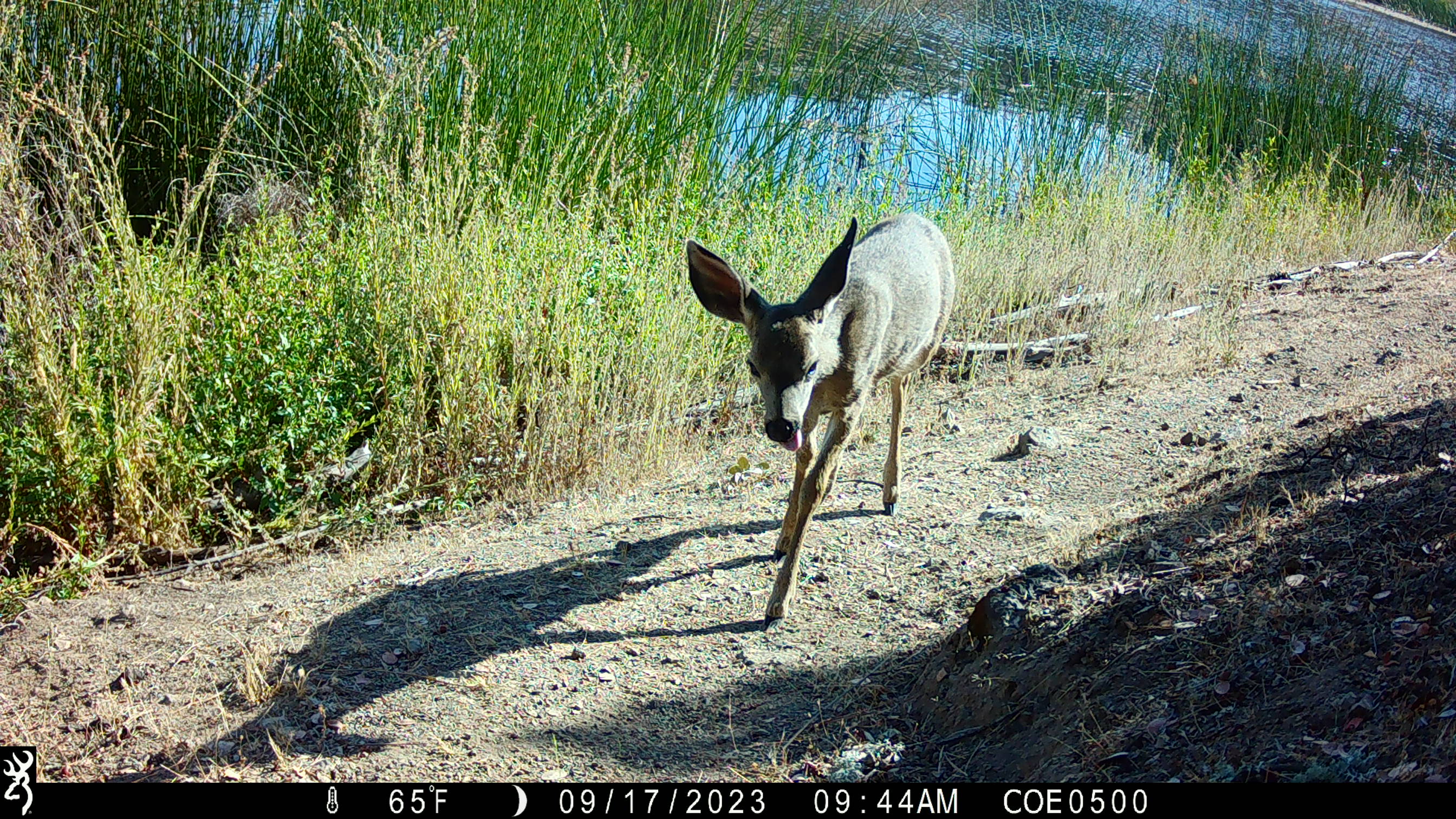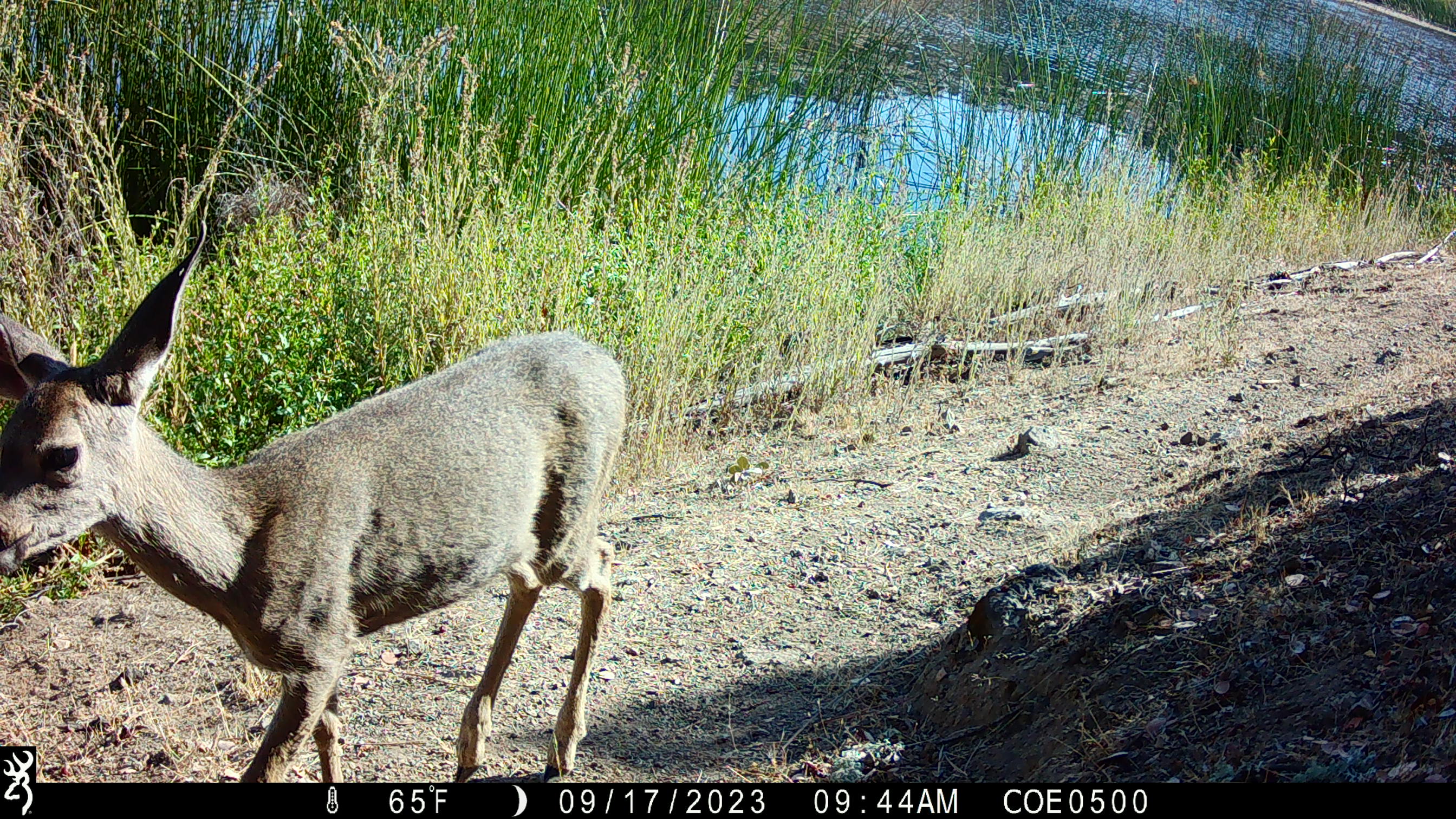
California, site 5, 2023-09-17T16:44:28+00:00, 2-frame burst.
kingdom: Animalia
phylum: Chordata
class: Mammalia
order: Artiodactyla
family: Cervidae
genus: Odocoileus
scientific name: Odocoileus hemionus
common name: mule deer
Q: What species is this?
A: Mule deer (Odocoileus hemionus).